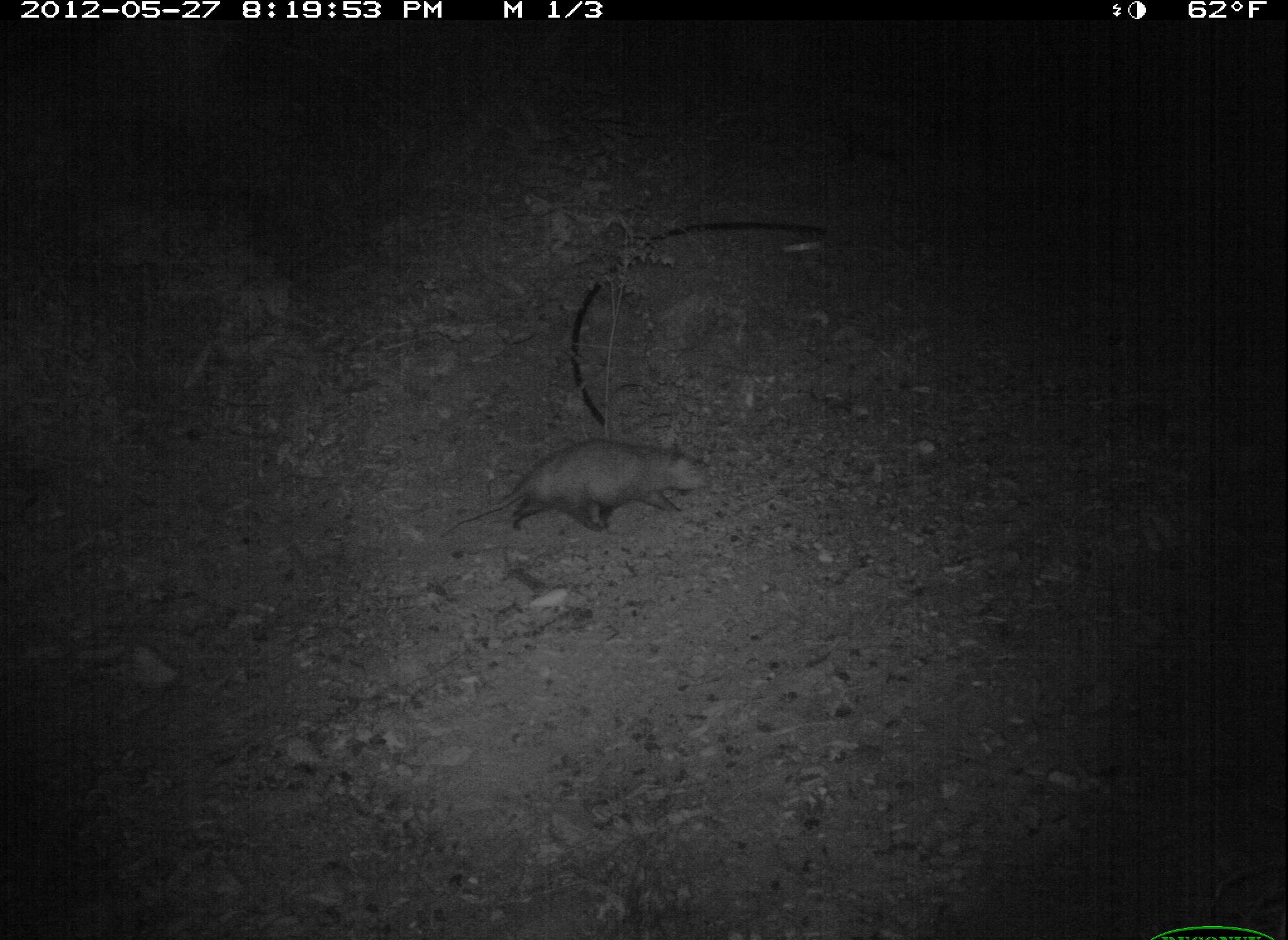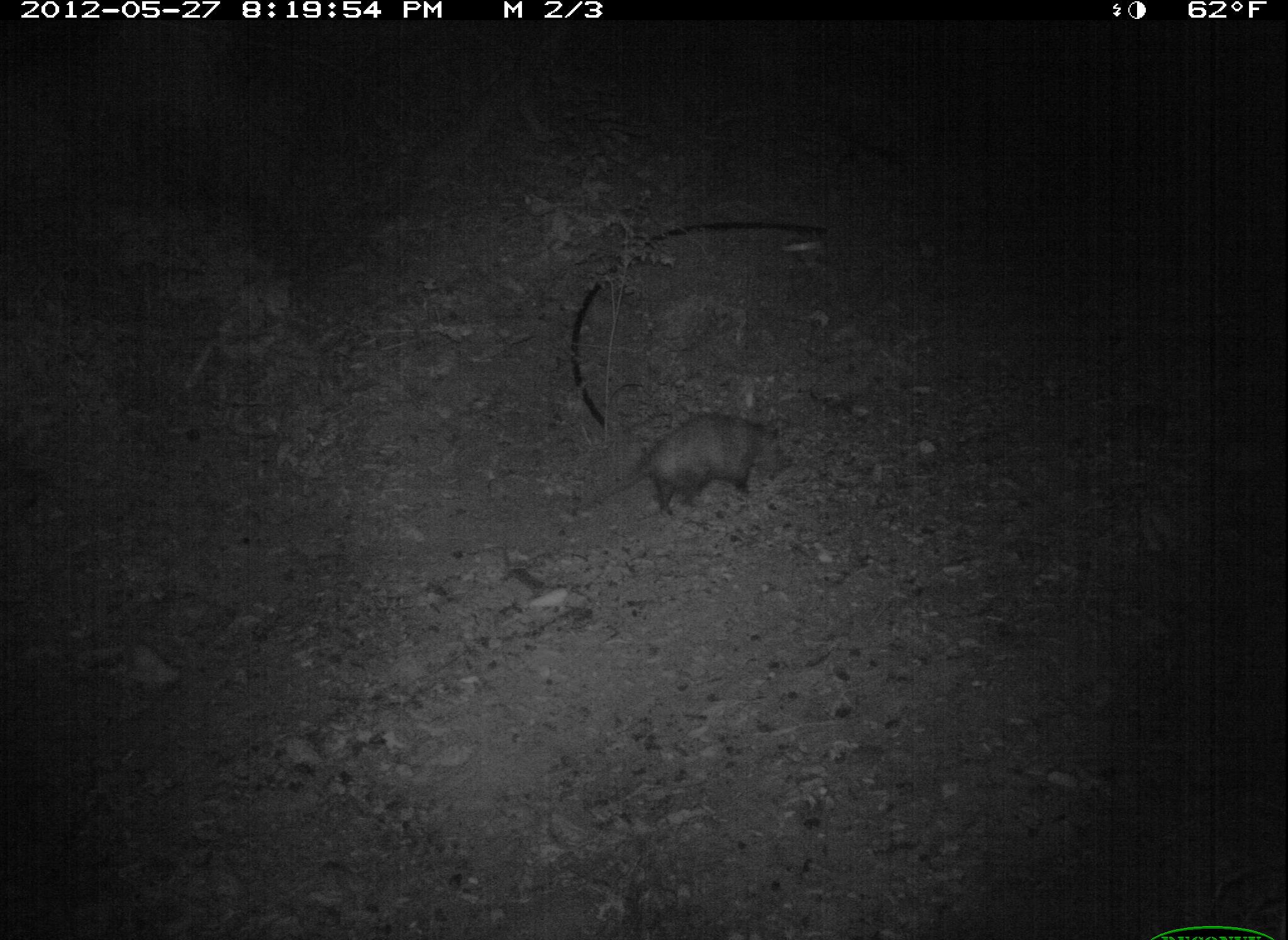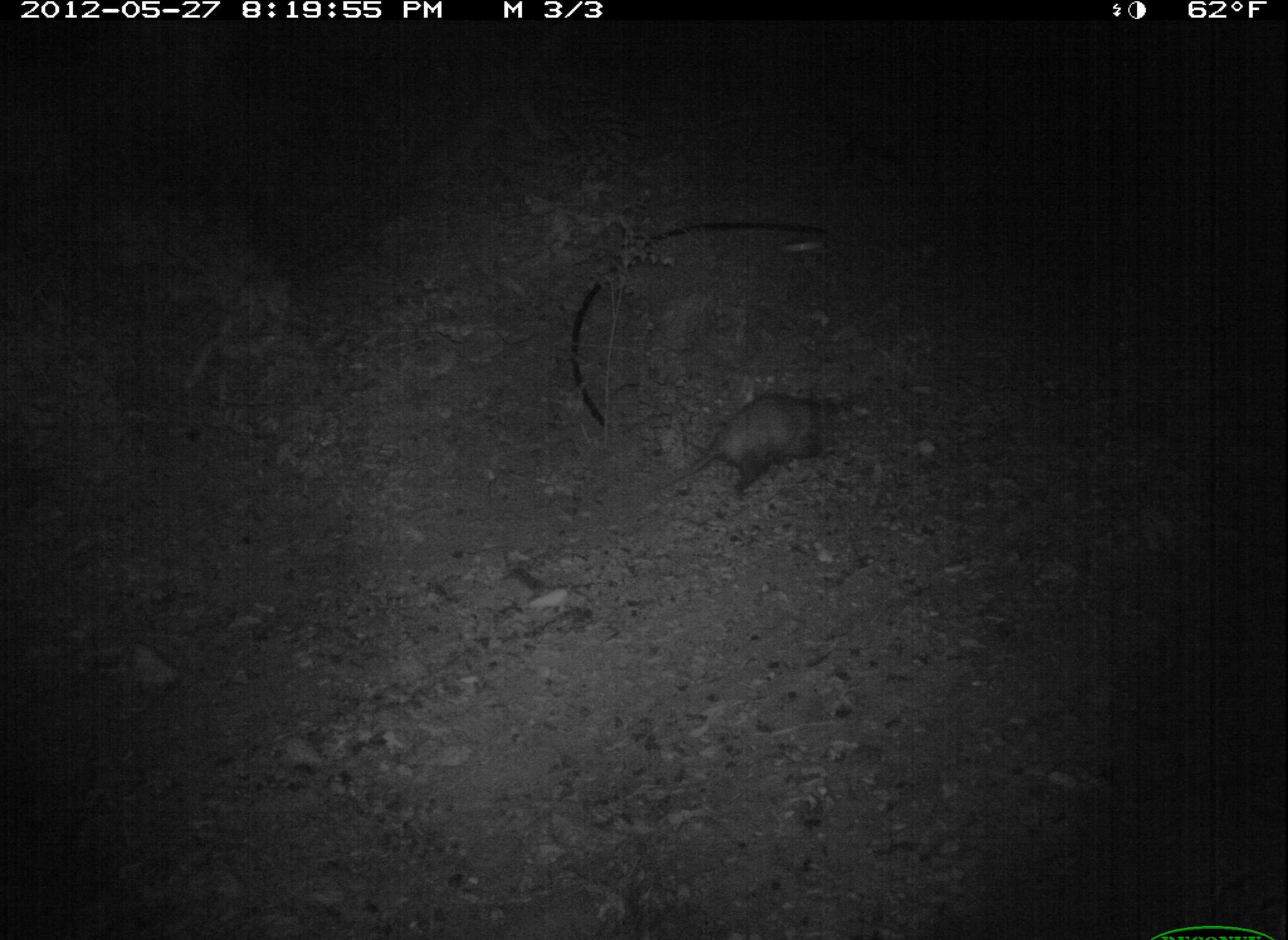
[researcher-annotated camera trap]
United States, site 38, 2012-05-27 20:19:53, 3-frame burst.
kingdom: Animalia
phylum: Chordata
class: Mammalia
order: Didelphimorphia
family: Didelphidae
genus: Didelphis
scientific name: Didelphis virginiana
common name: virginia opossum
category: opossum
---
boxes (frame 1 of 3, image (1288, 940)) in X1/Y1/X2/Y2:
opossum: 494/428/736/541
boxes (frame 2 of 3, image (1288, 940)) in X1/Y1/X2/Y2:
opossum: 582/408/797/517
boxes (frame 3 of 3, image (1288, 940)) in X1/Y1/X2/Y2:
opossum: 626/380/874/504